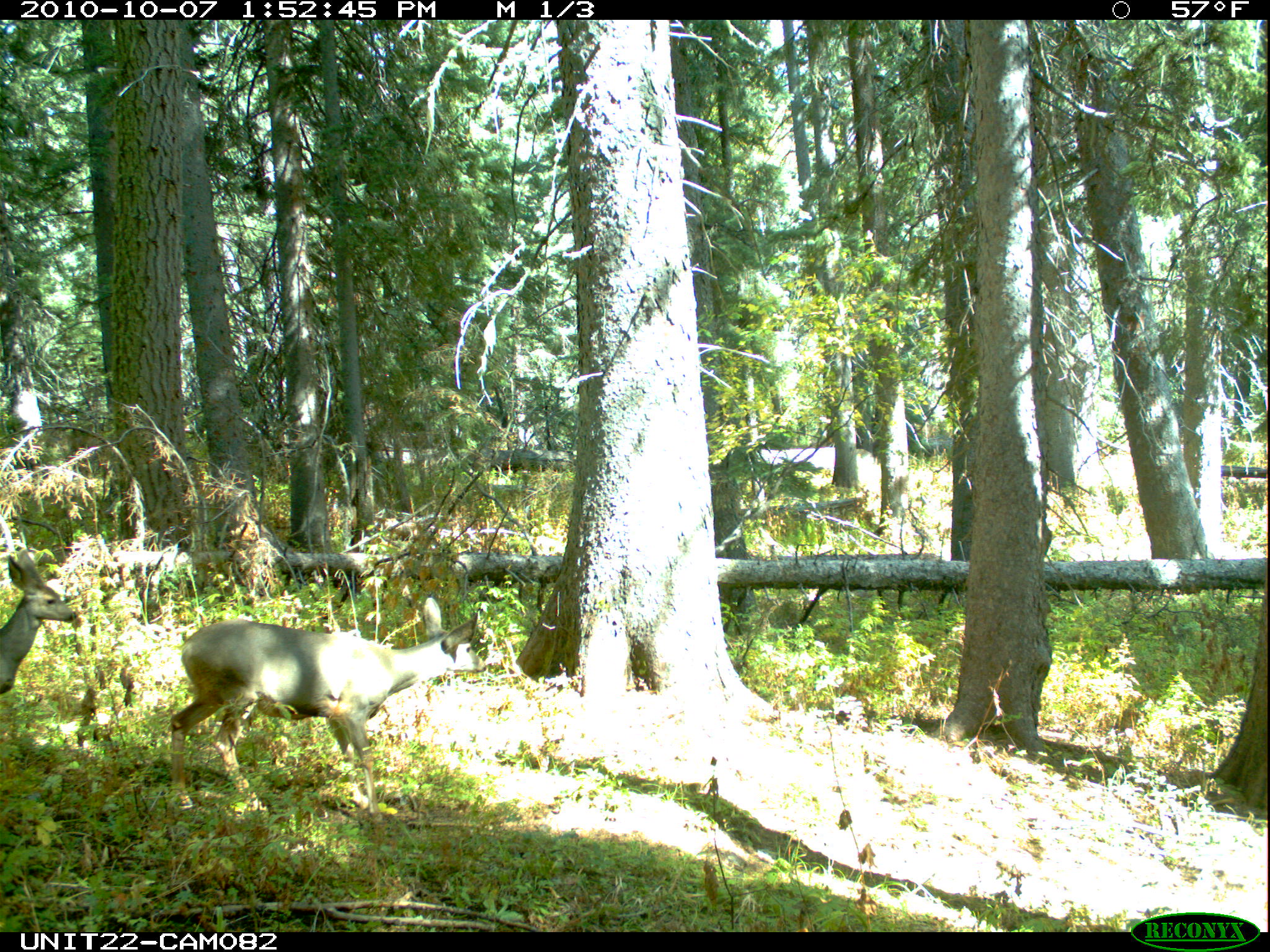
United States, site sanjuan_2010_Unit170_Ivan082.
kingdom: Animalia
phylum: Chordata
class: Mammalia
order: Artiodactyla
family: Cervidae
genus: Odocoileus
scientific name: Odocoileus hemionus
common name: mule deer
Odocoileus hemionus (mule deer).